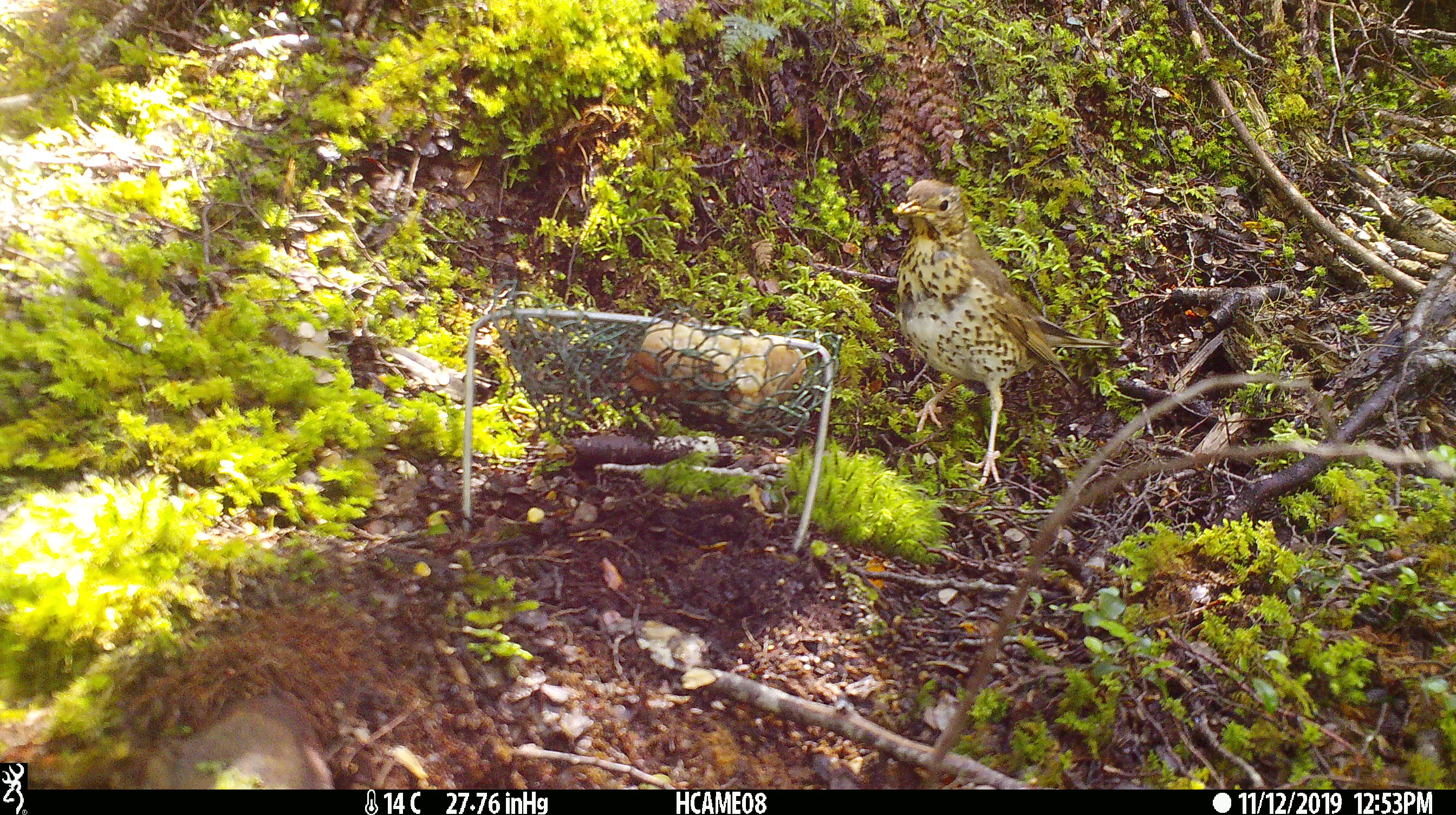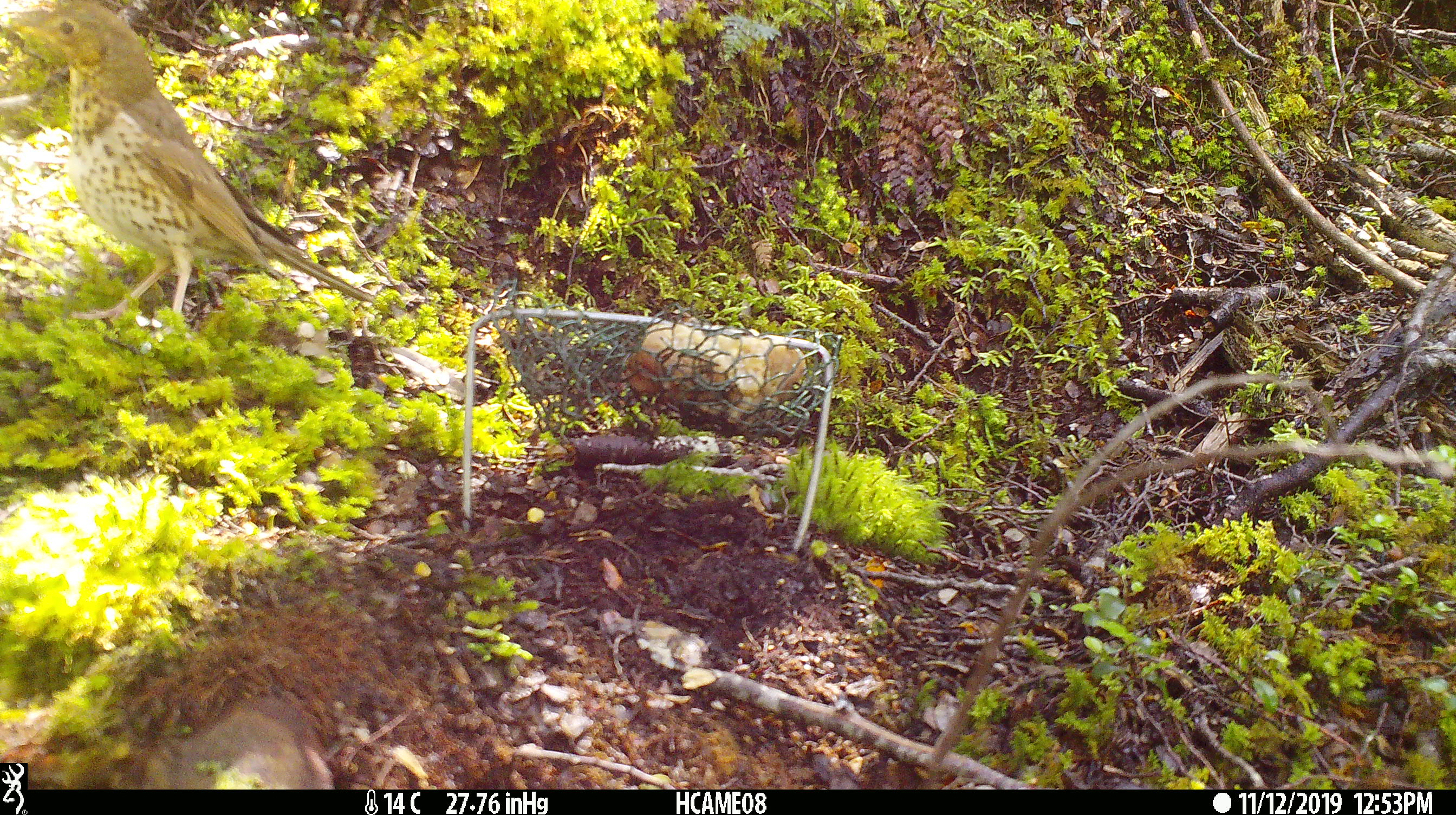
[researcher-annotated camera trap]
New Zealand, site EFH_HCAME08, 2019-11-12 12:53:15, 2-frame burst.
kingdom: Animalia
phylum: Chordata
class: Aves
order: Passeriformes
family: Turdidae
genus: Turdus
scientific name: Turdus philomelos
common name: song thrush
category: thrush